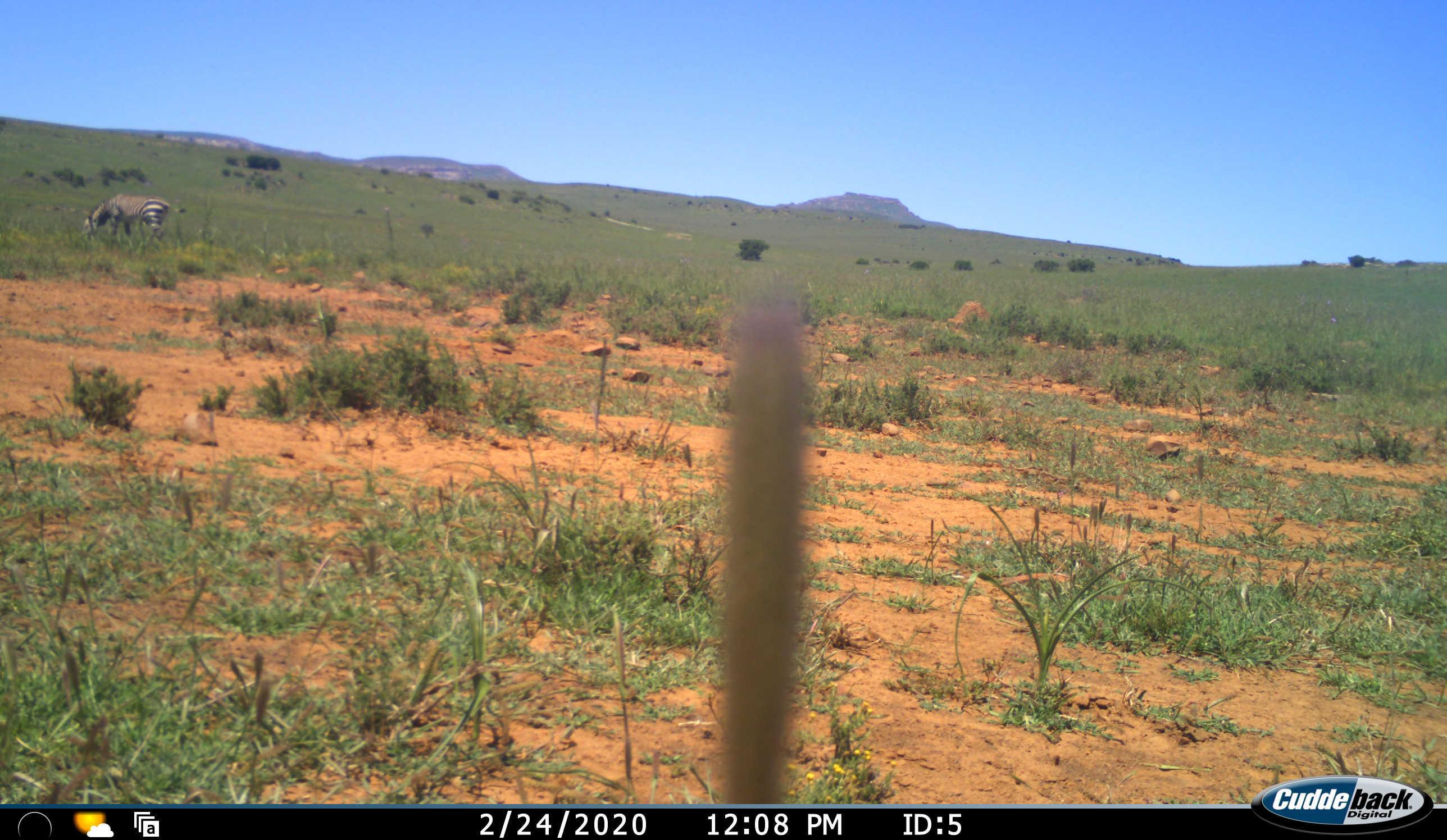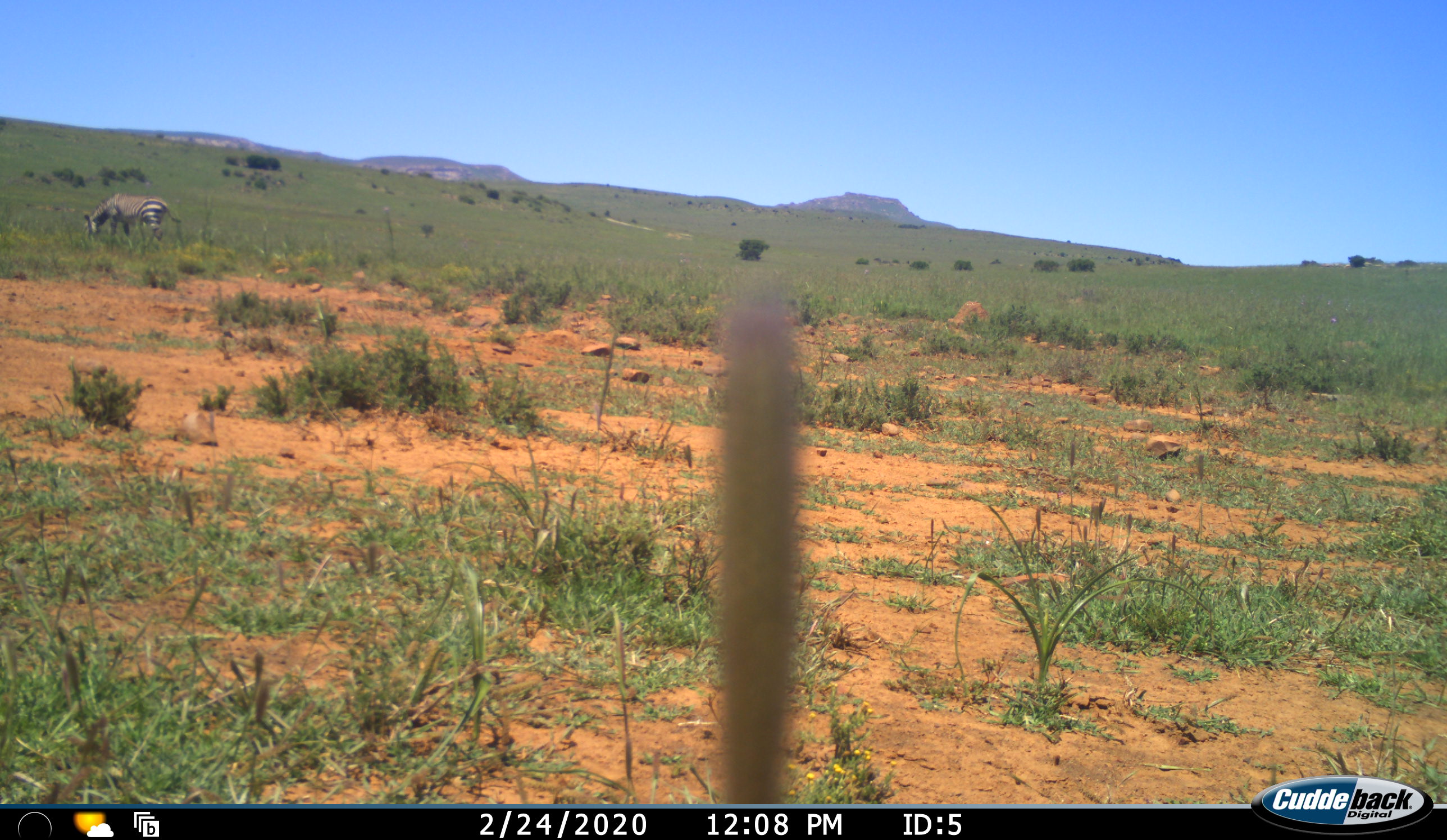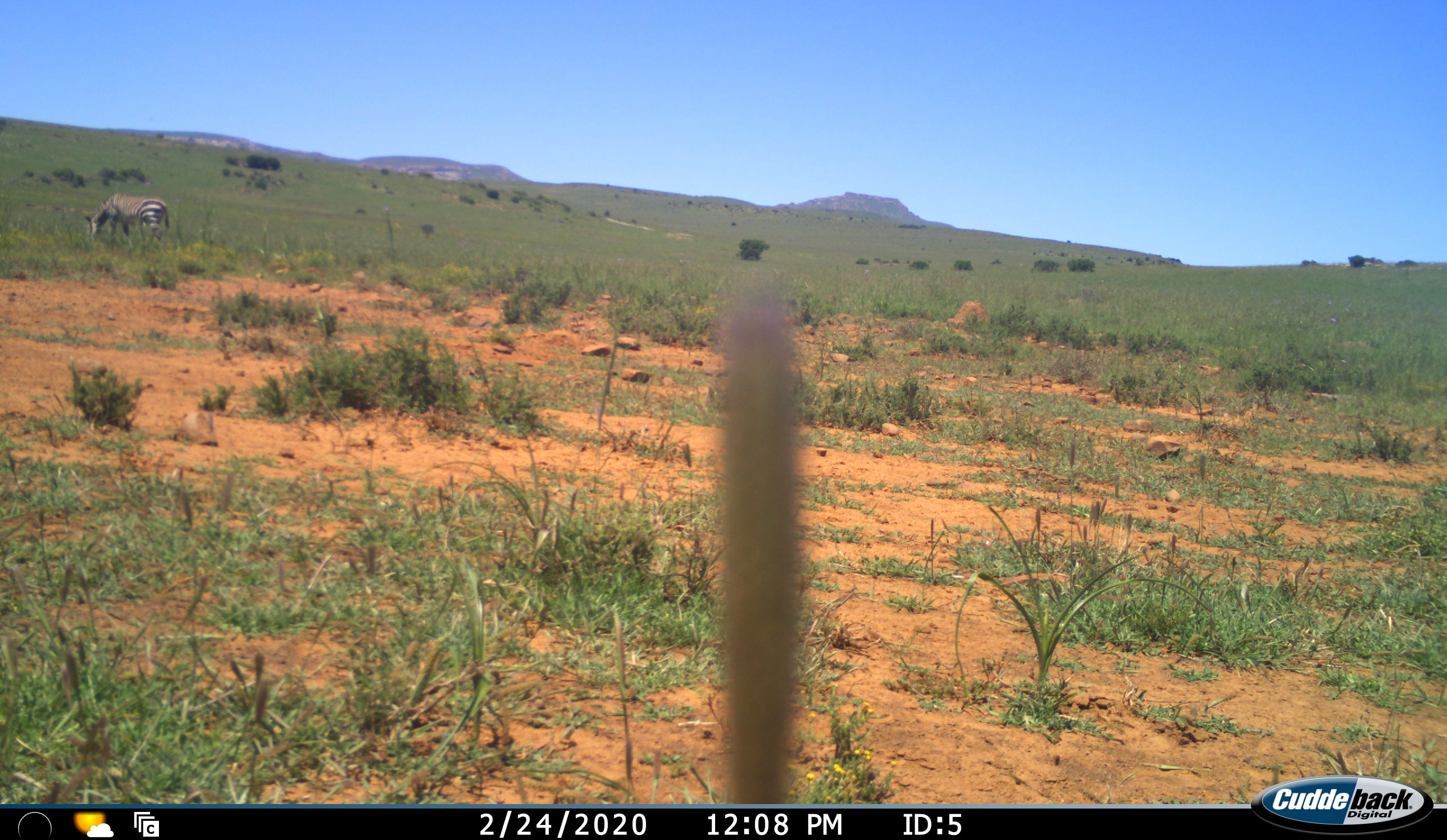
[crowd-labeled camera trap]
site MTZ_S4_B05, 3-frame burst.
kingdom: Animalia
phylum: Chordata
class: Mammalia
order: Perissodactyla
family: Equidae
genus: Equus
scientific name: Equus zebra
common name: mountain zebra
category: zebramountain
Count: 1.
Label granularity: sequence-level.